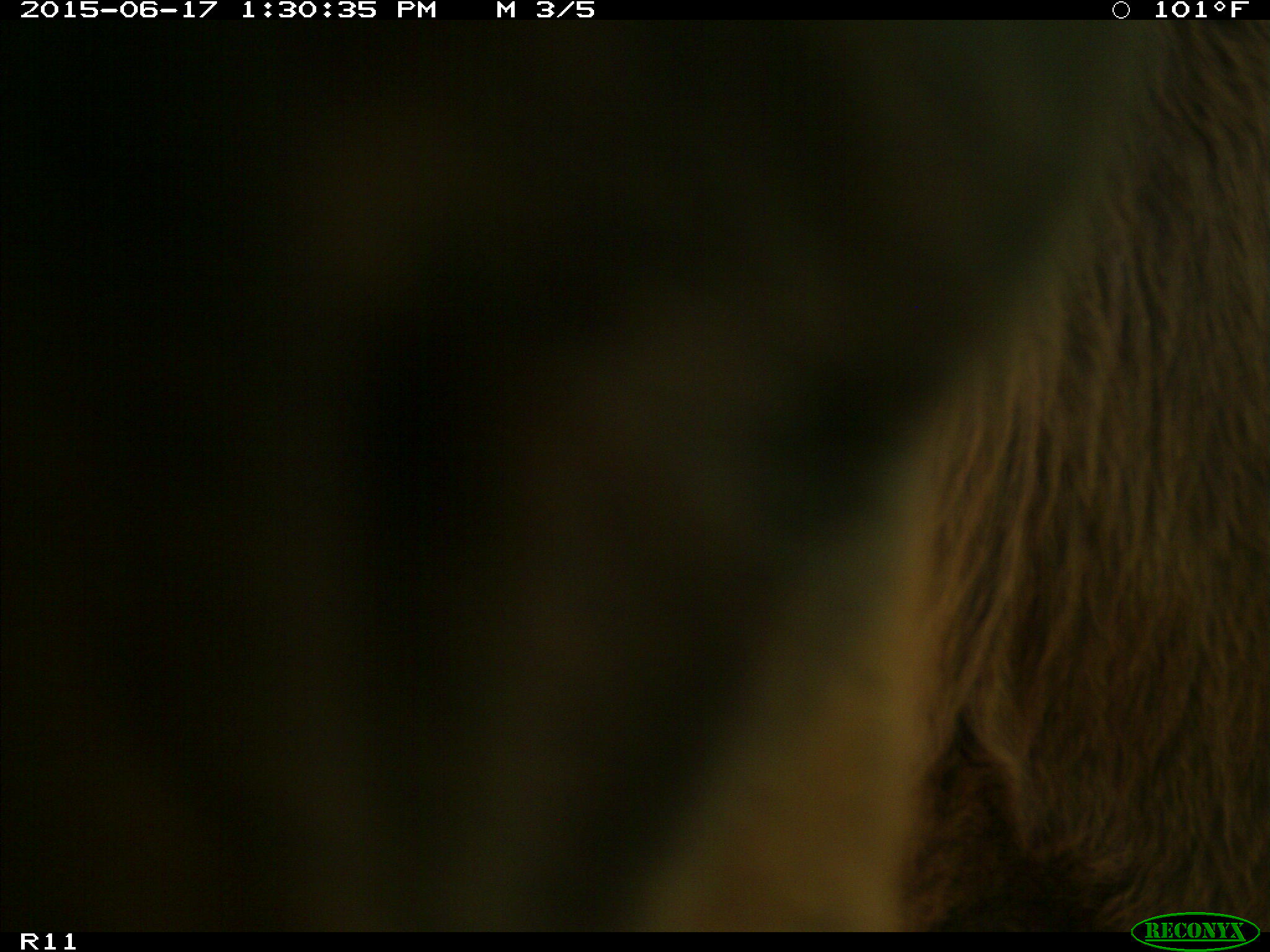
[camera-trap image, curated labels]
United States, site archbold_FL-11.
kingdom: Animalia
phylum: Chordata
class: Mammalia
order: Artiodactyla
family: Bovidae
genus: Bos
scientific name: Bos taurus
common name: domestic cow